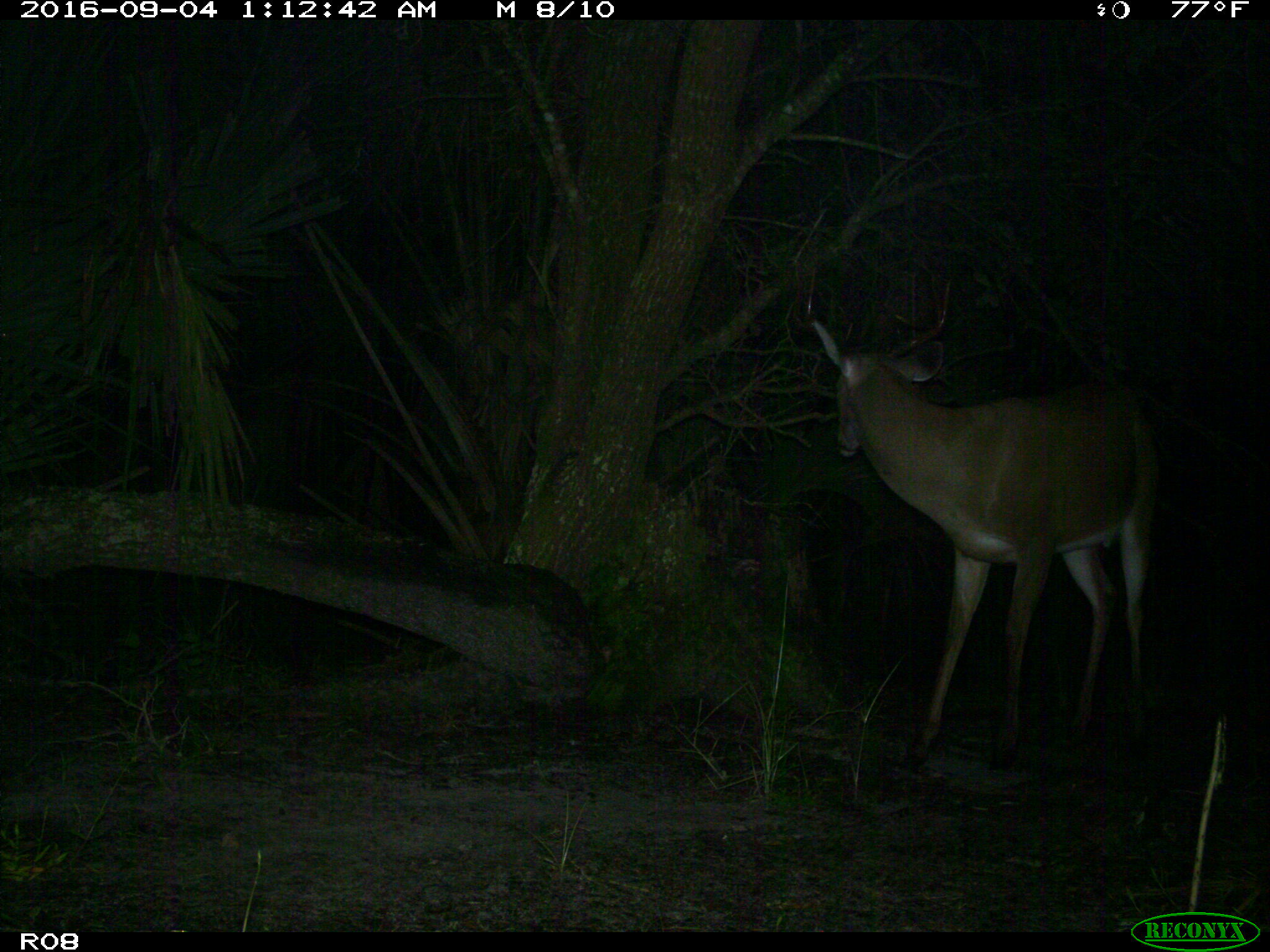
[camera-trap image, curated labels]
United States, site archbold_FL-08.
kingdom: Animalia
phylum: Chordata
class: Mammalia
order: Artiodactyla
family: Cervidae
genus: Odocoileus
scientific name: Odocoileus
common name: deer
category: unidentified deer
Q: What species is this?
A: Unidentified deer (deer) (Odocoileus).